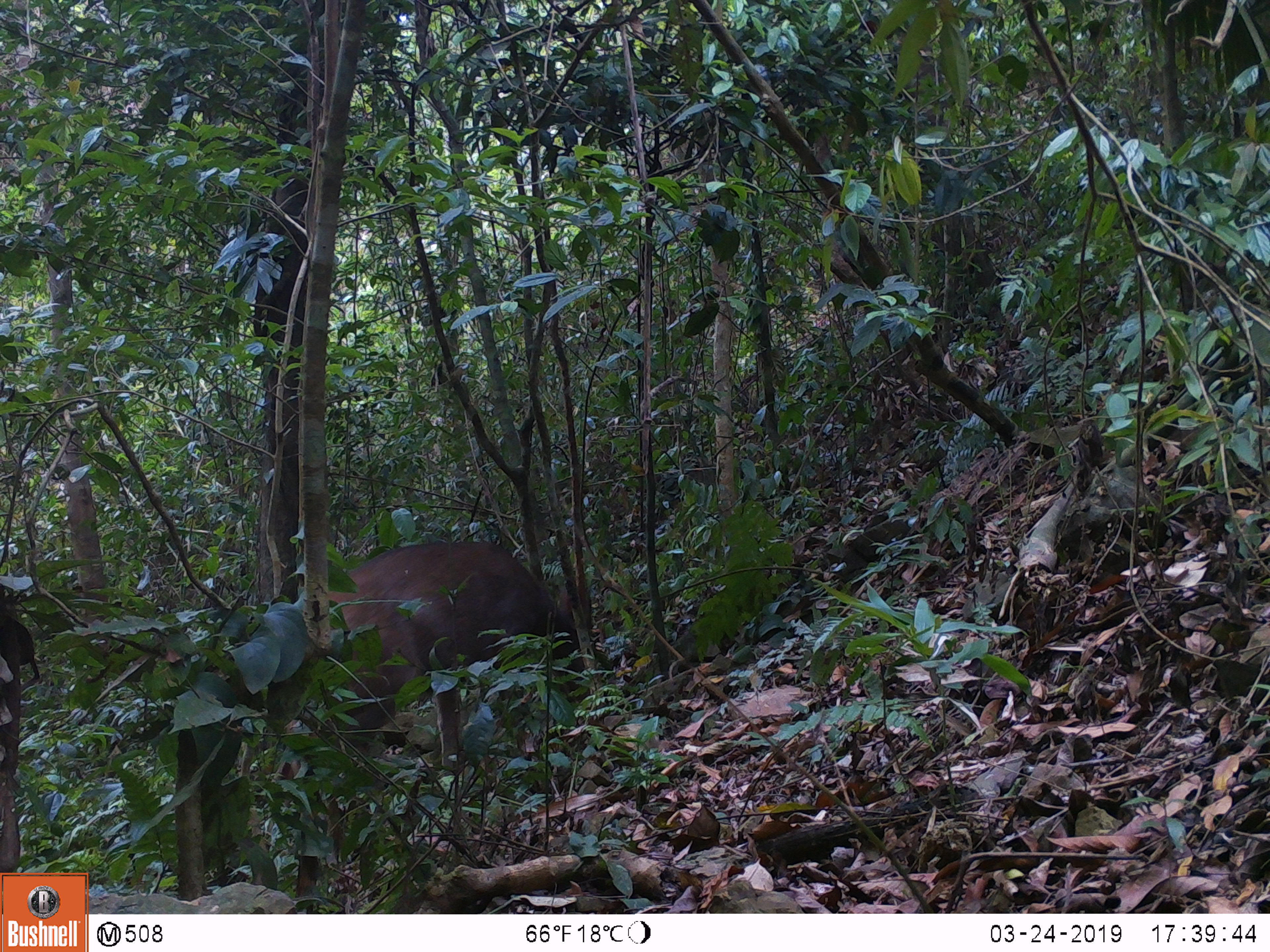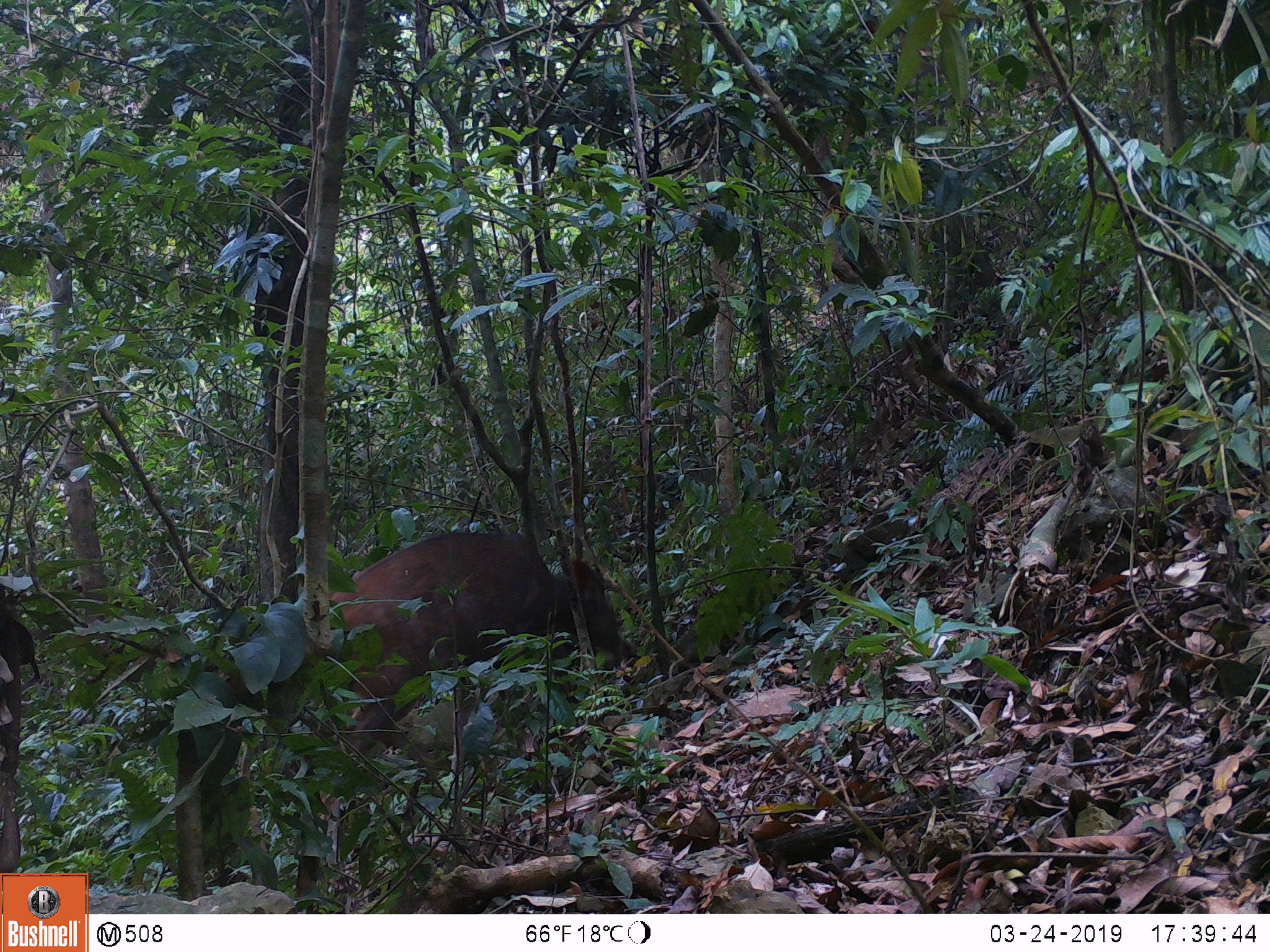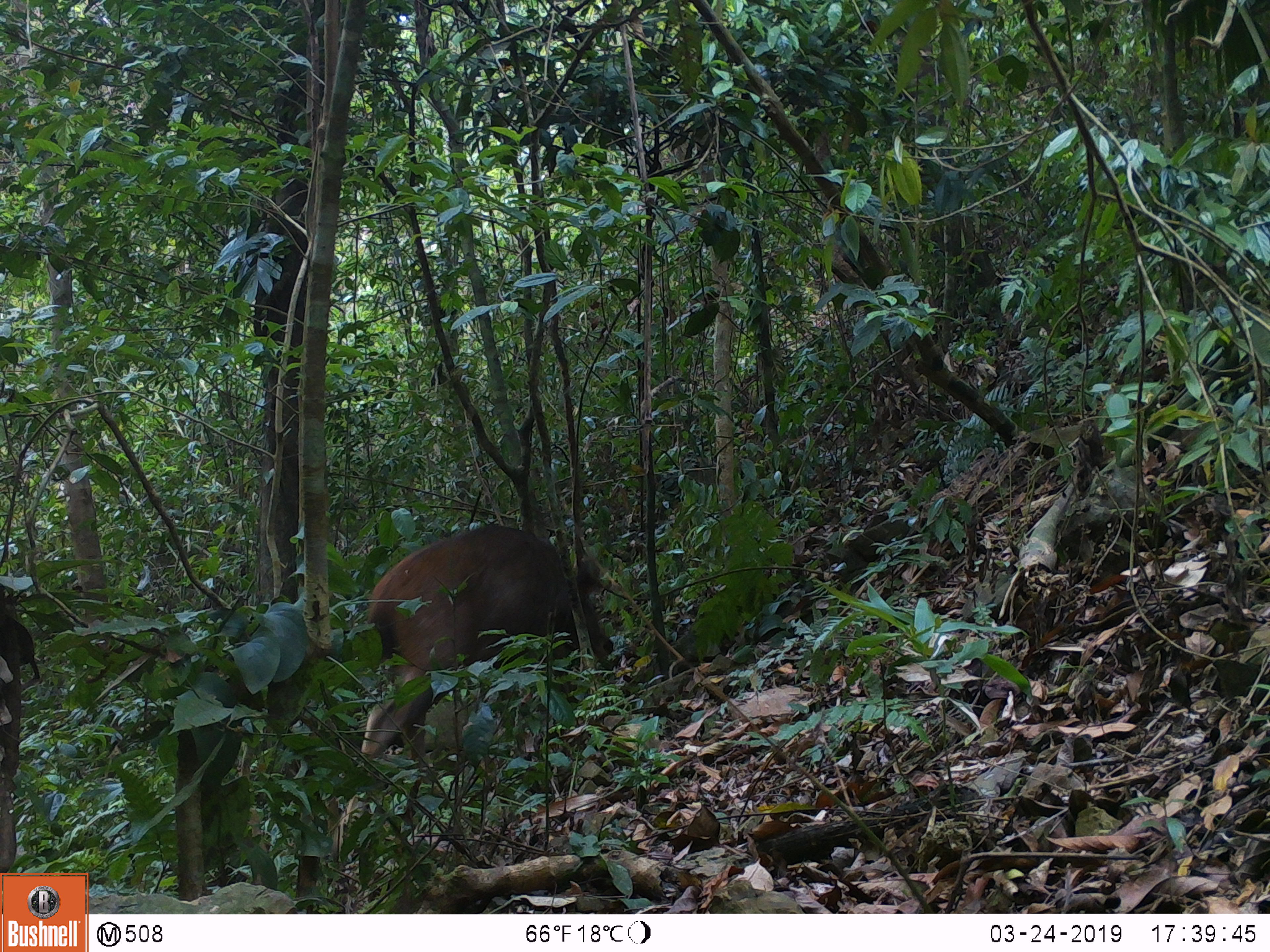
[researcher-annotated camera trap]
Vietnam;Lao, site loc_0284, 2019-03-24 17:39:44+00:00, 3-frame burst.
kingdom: Animalia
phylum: Chordata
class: Mammalia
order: Artiodactyla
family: Cervidae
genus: Rusa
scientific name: Rusa unicolor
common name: sambar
Sambar (Rusa unicolor). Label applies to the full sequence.